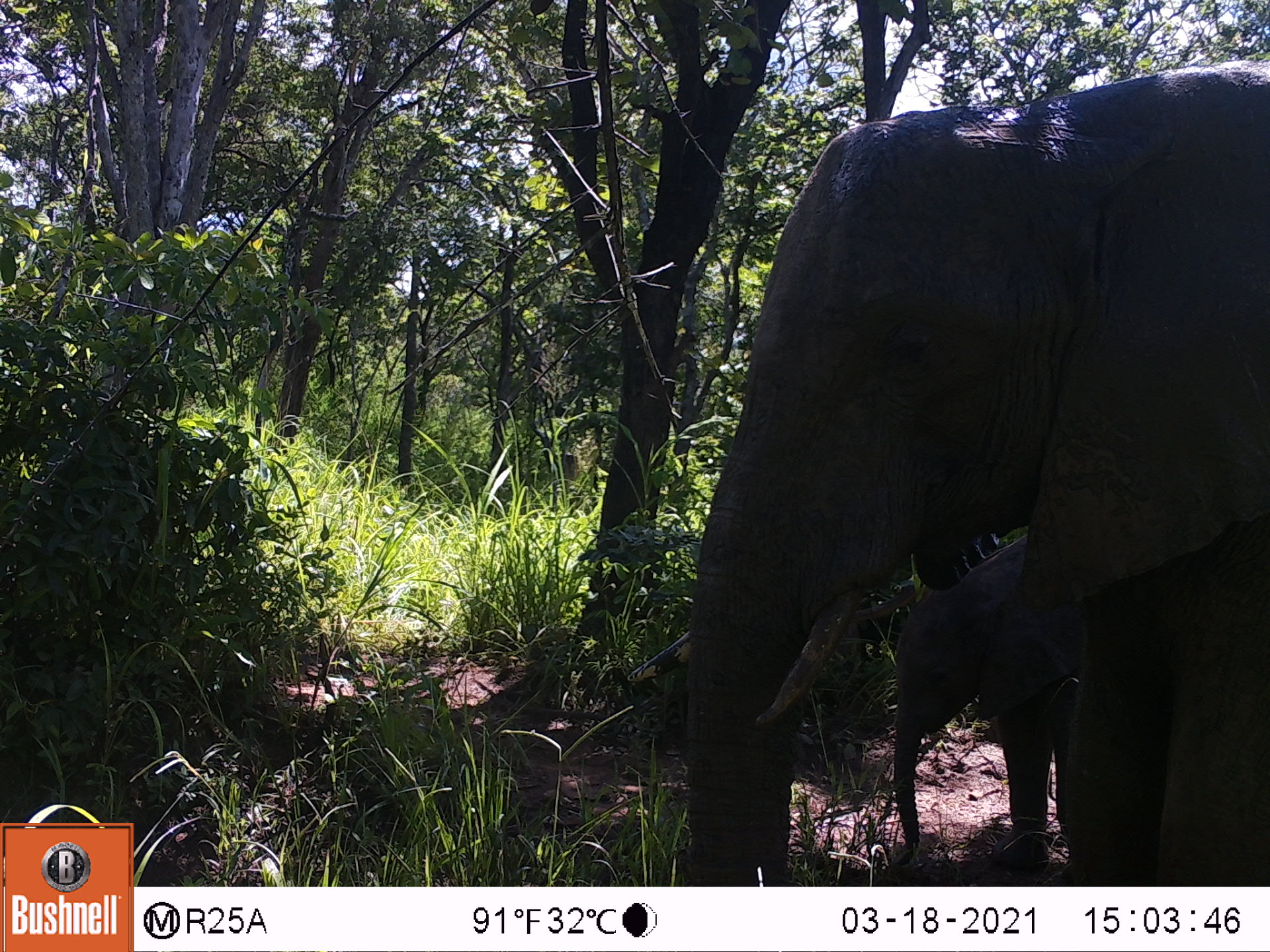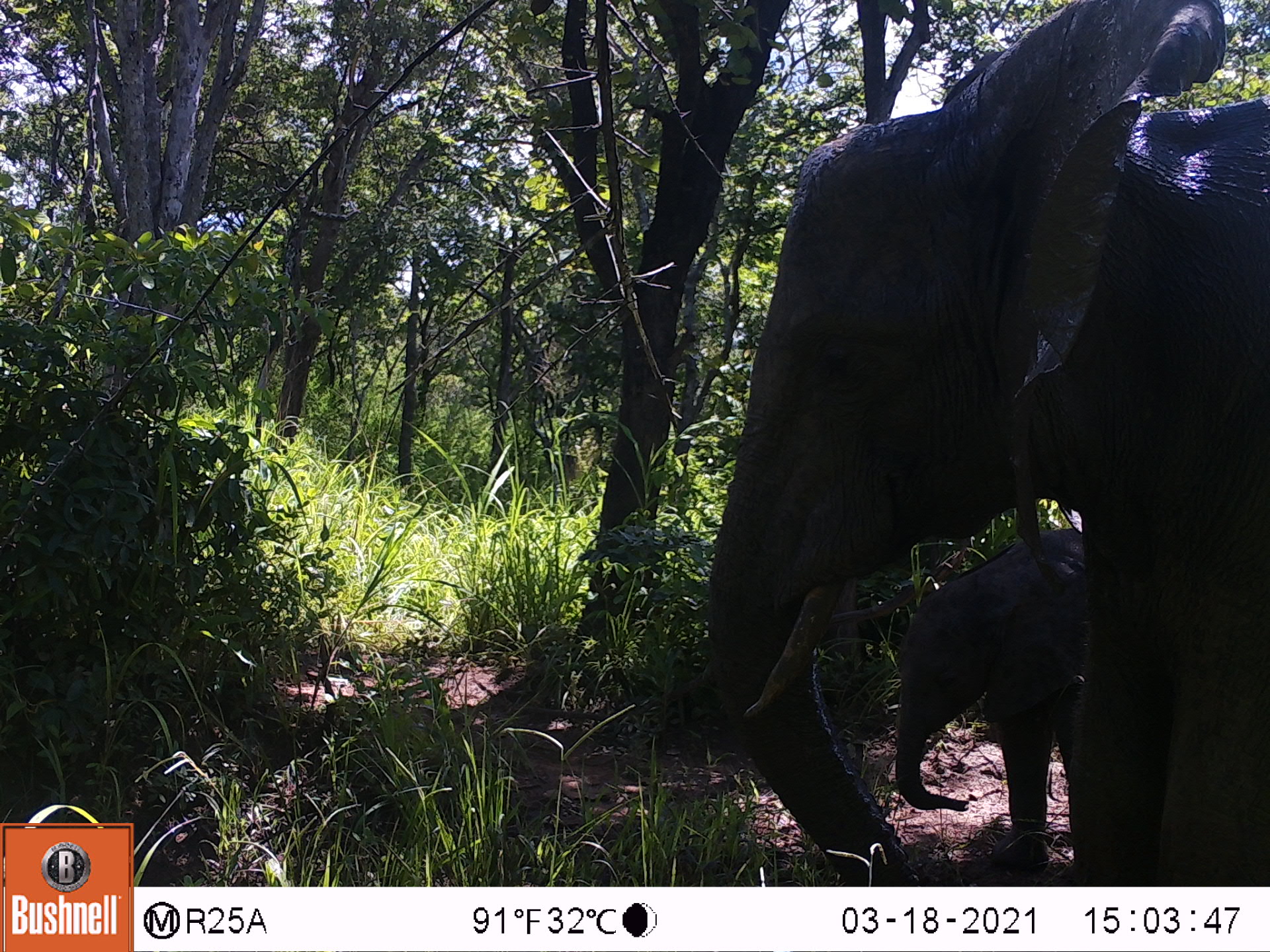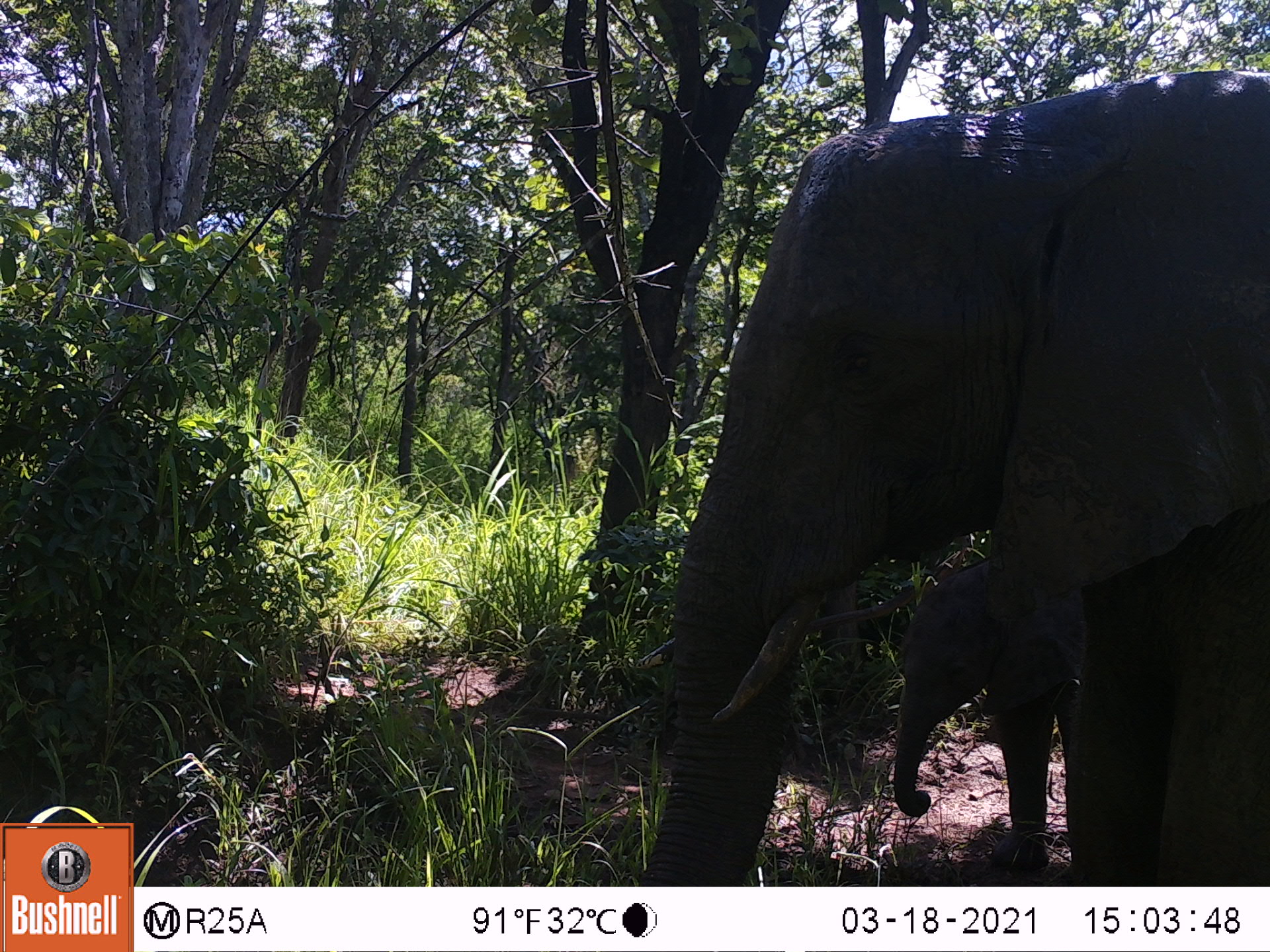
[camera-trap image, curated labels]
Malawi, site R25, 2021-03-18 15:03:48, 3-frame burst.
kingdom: Animalia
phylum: Chordata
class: Mammalia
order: Proboscidea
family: Elephantidae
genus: Loxodonta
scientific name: Loxodonta africana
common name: african savanna elephant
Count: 2.